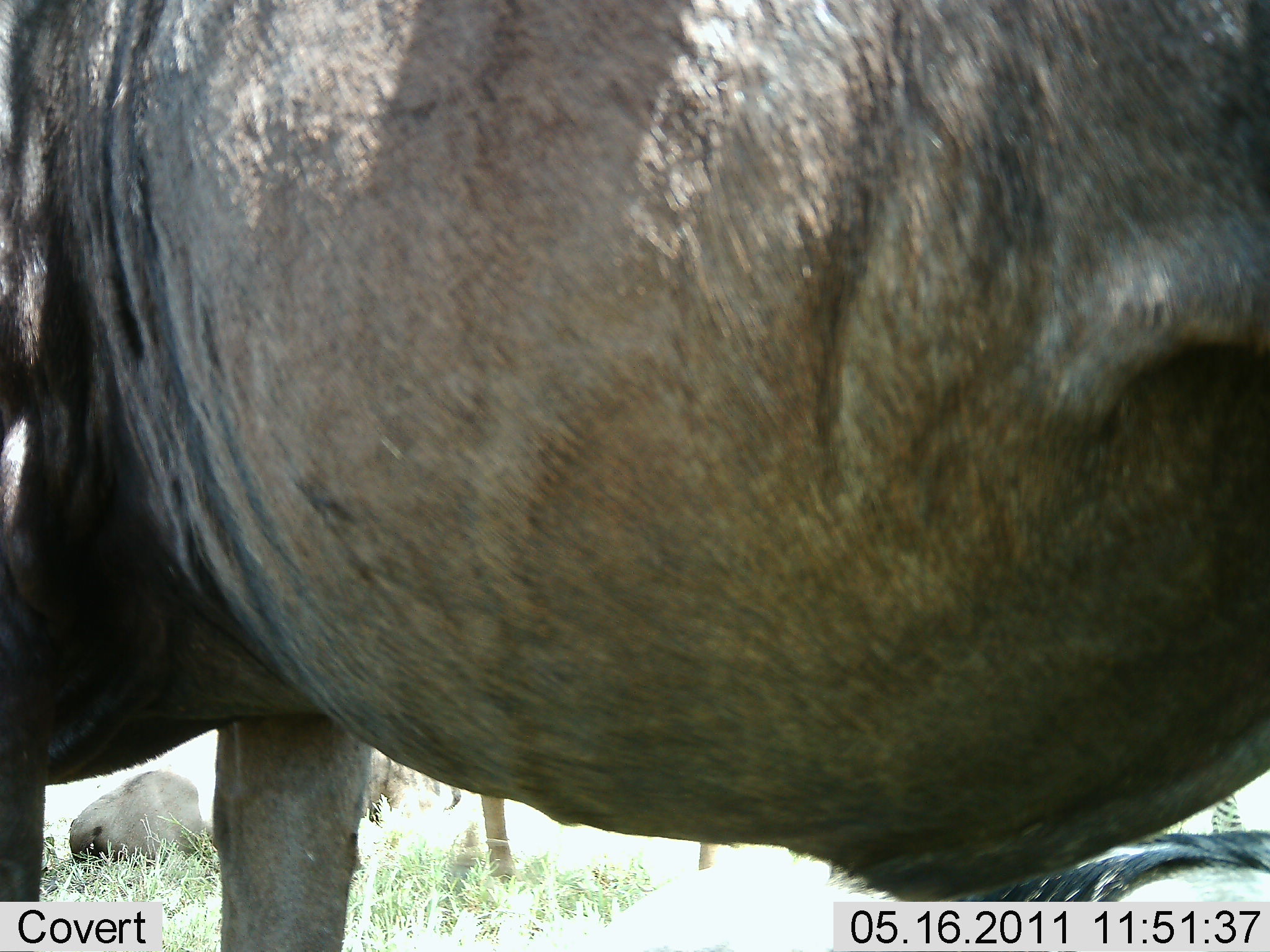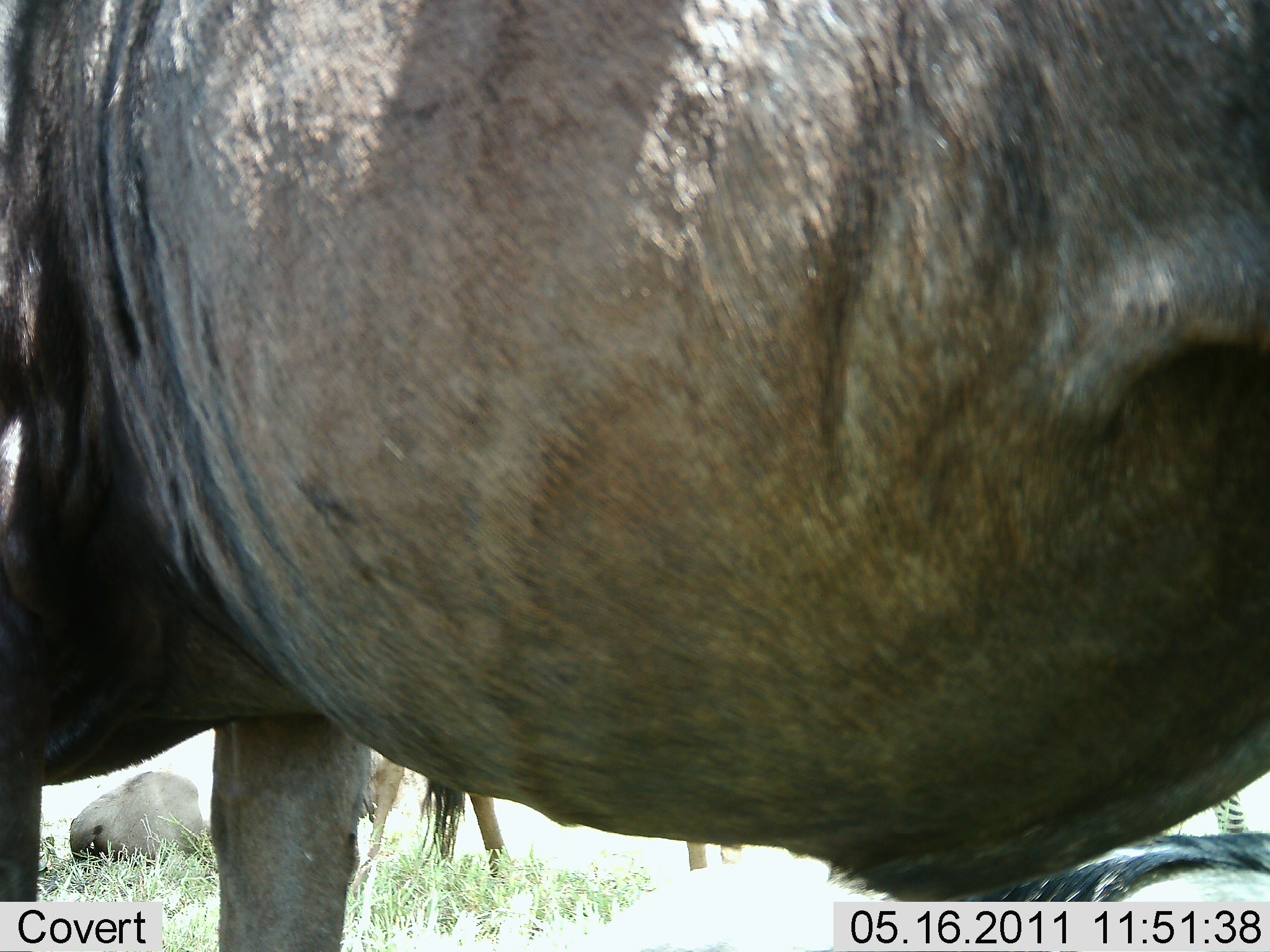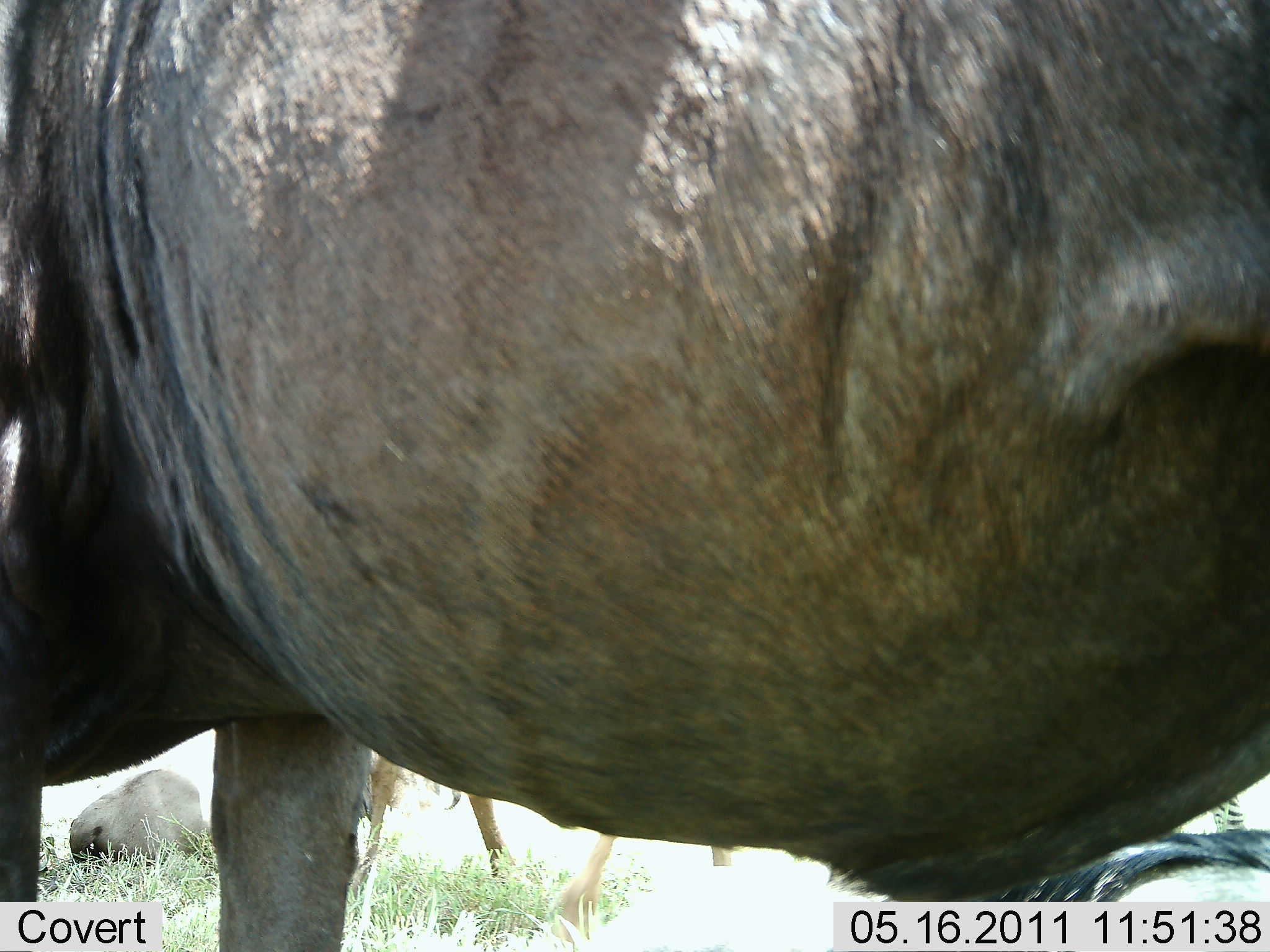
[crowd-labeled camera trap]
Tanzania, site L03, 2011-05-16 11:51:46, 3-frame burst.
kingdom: Animalia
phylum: Chordata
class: Mammalia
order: Artiodactyla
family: Bovidae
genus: Connochaetes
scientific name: Connochaetes taurinus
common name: blue wildebeest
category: wildebeest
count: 2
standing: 93%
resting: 29%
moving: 21%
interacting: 0%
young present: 14%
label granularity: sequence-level